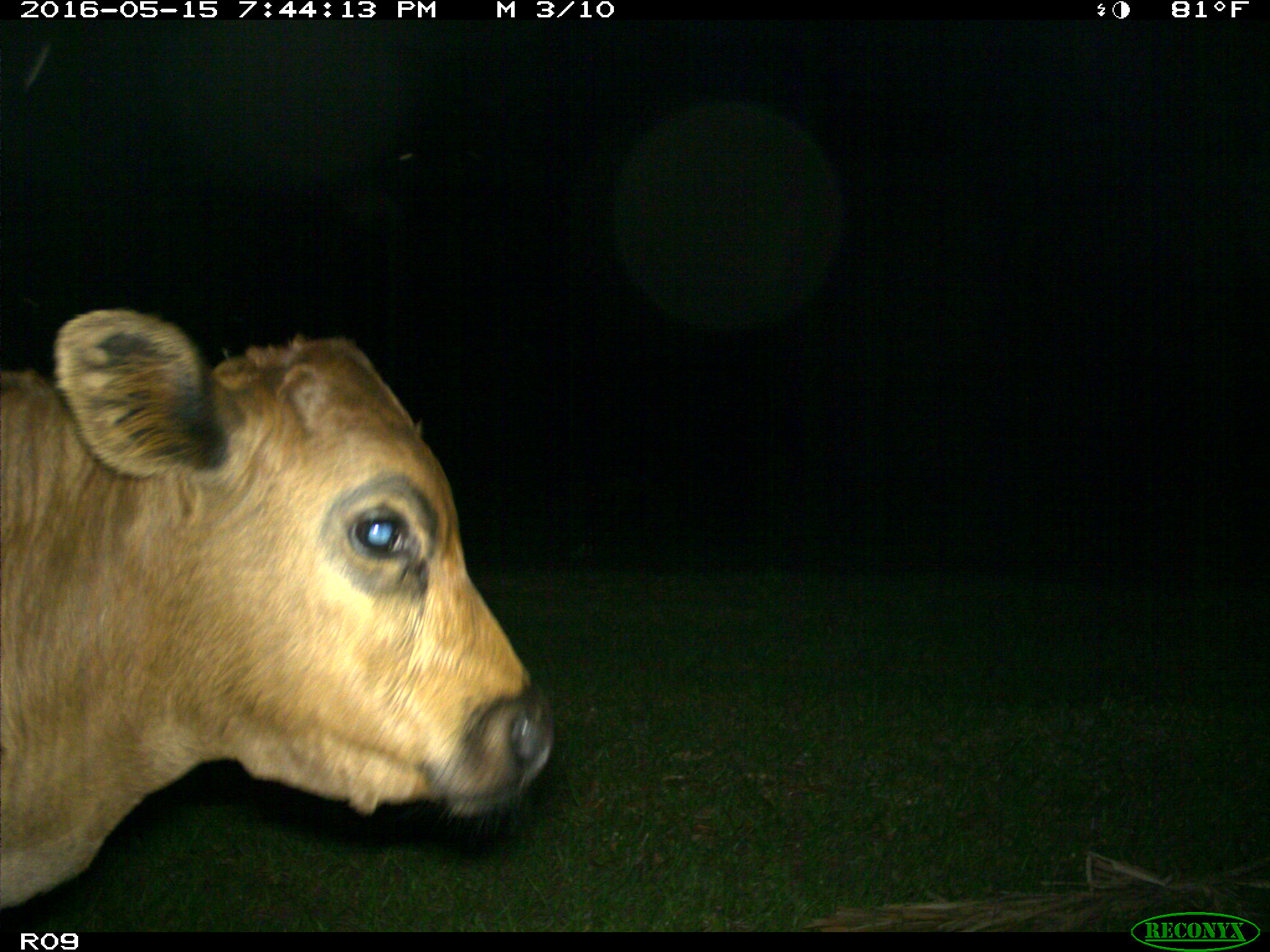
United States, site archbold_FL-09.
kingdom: Animalia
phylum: Chordata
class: Mammalia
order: Artiodactyla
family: Bovidae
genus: Bos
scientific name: Bos taurus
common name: domestic cow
Bos taurus (domestic cow).